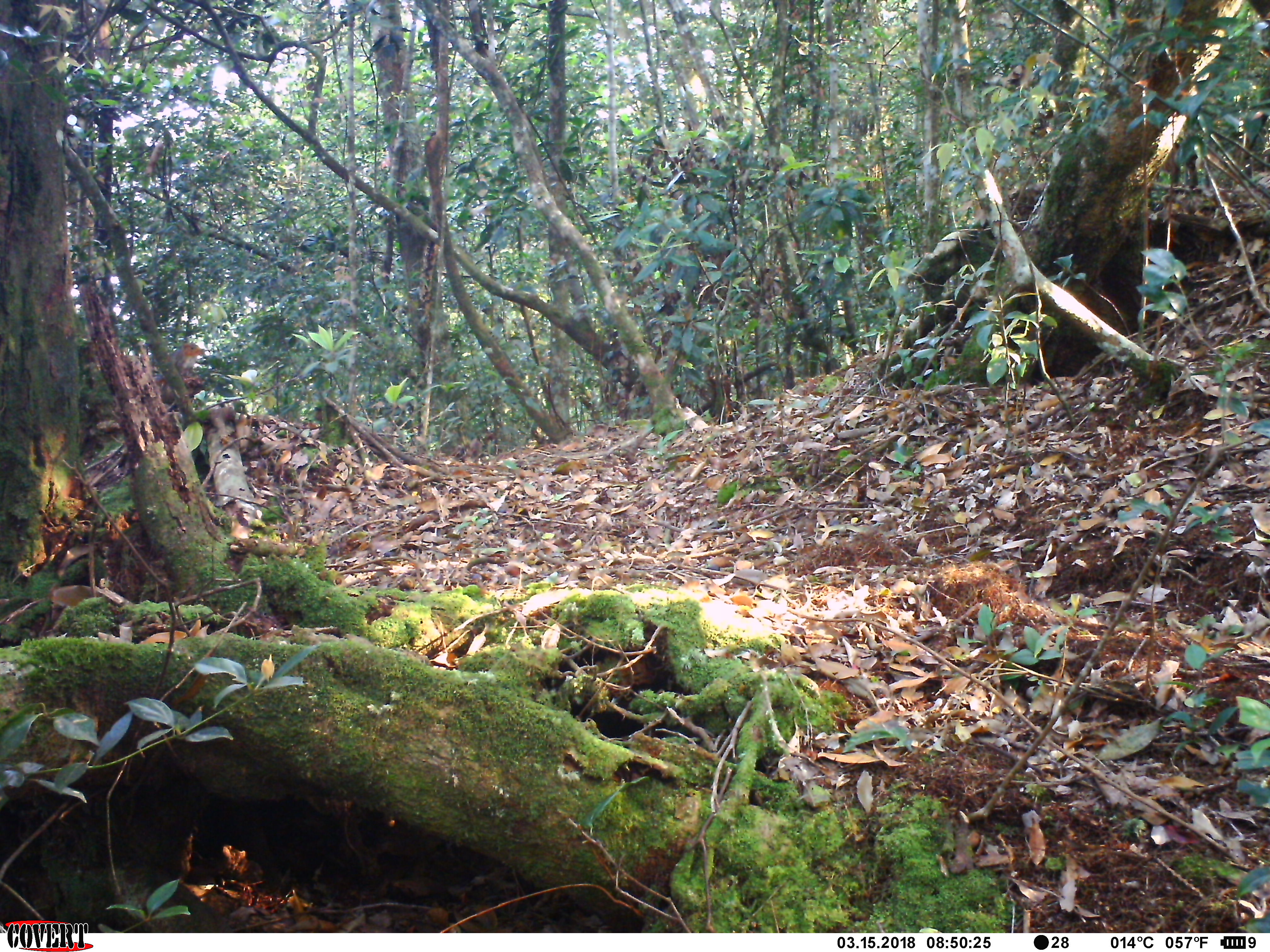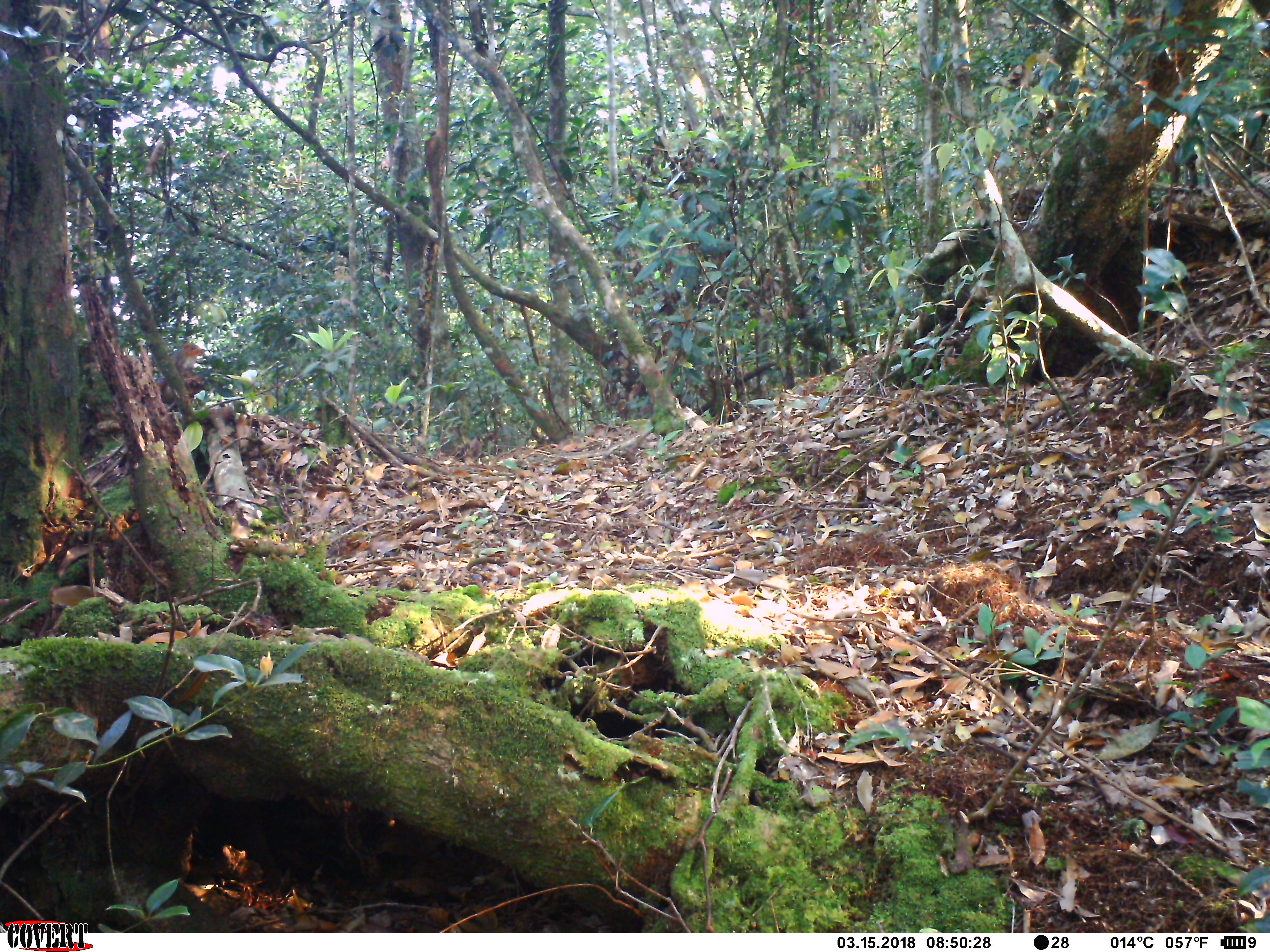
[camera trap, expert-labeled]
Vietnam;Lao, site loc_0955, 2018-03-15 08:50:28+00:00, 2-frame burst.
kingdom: Animalia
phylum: Chordata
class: Mammalia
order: Rodentia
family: Sciuridae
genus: Dremomys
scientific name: Dremomys rufigenis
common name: red-cheeked squirrel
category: red cheeked squirrel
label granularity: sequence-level